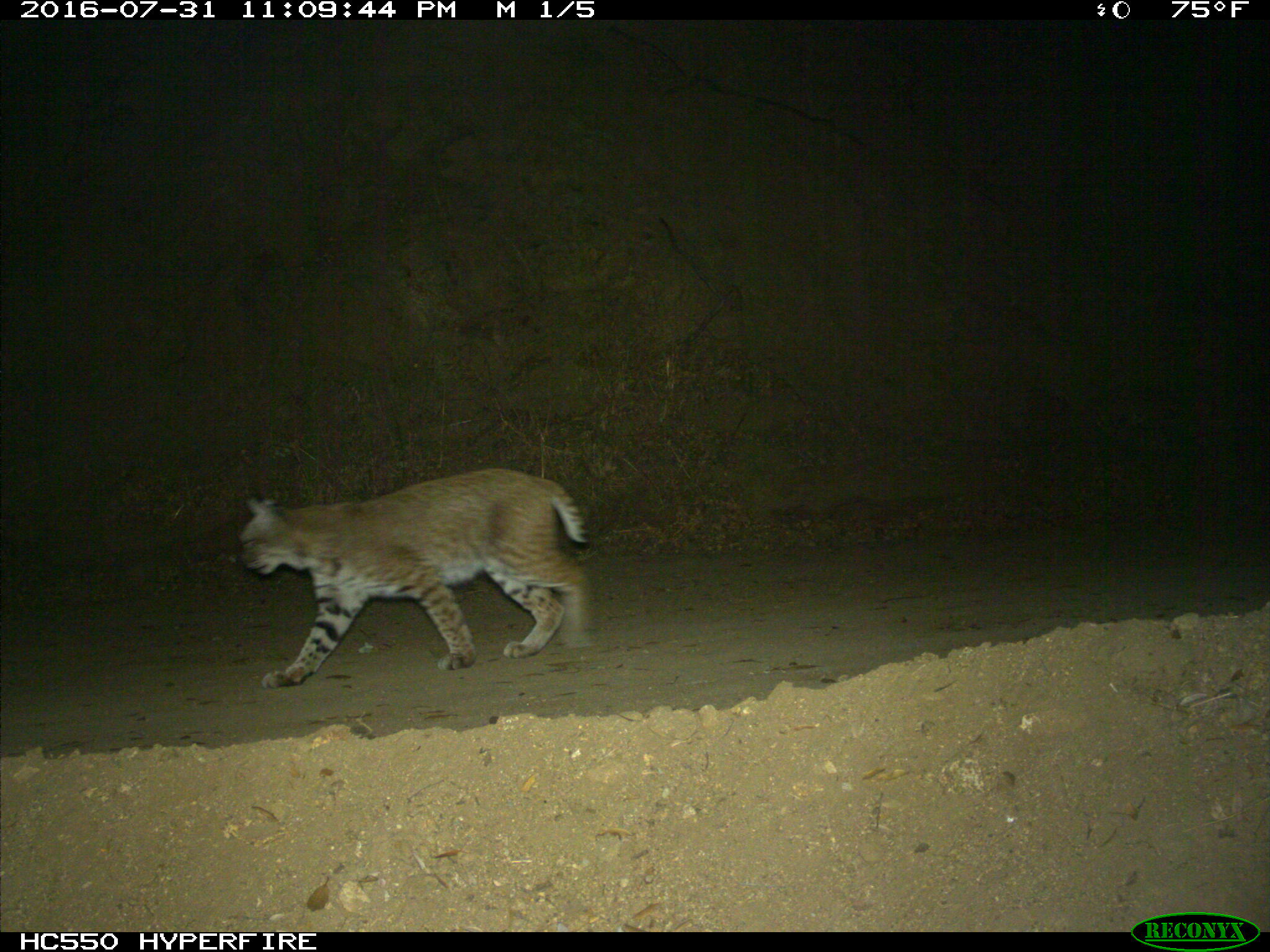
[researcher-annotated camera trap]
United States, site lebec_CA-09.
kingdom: Animalia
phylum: Chordata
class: Mammalia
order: Carnivora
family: Felidae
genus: Lynx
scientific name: Lynx rufus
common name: bobcat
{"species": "Lynx rufus (bobcat)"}